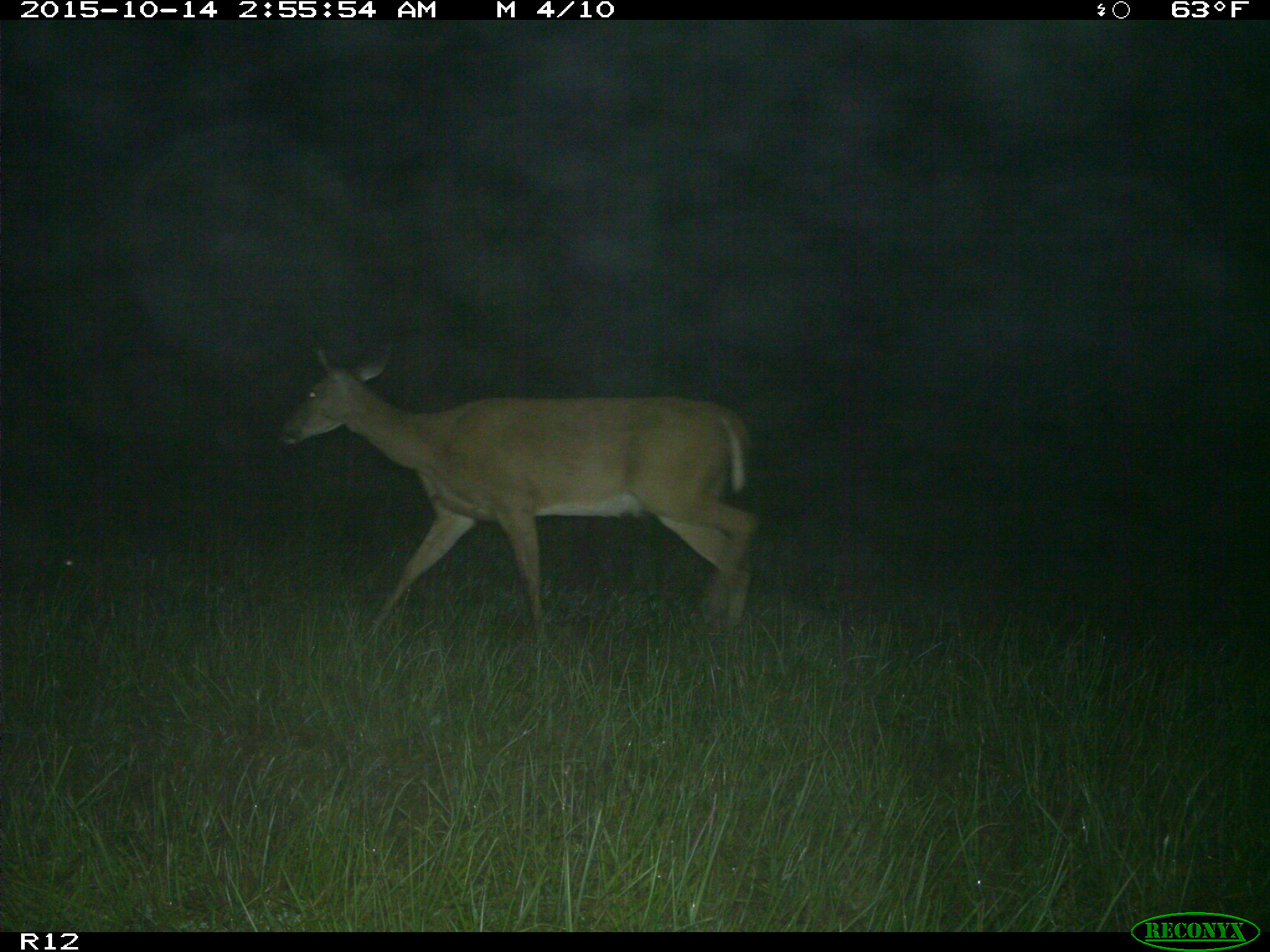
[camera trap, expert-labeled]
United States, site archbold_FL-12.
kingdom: Animalia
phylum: Chordata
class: Mammalia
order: Artiodactyla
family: Cervidae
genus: Odocoileus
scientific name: Odocoileus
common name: deer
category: unidentified deer